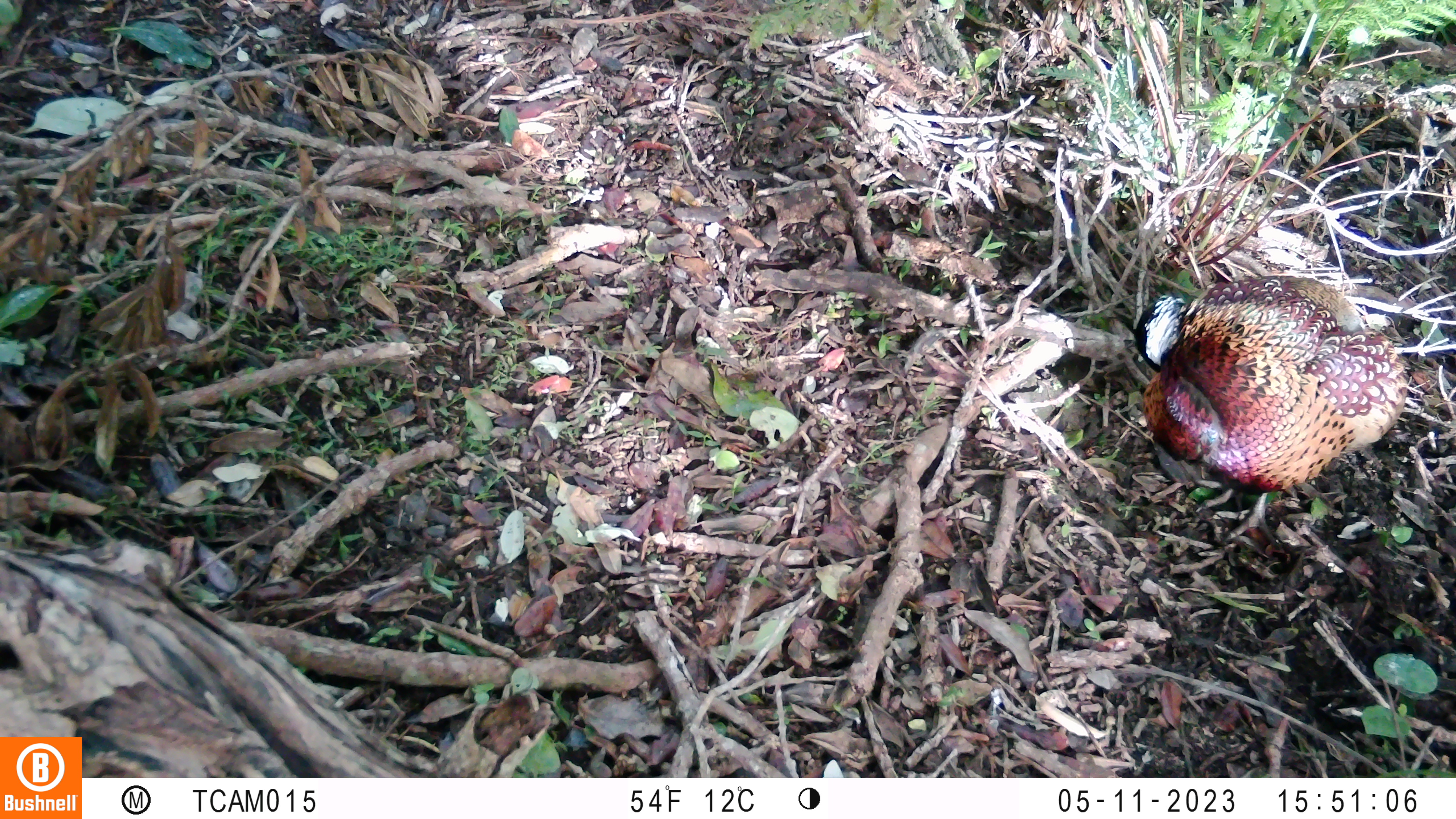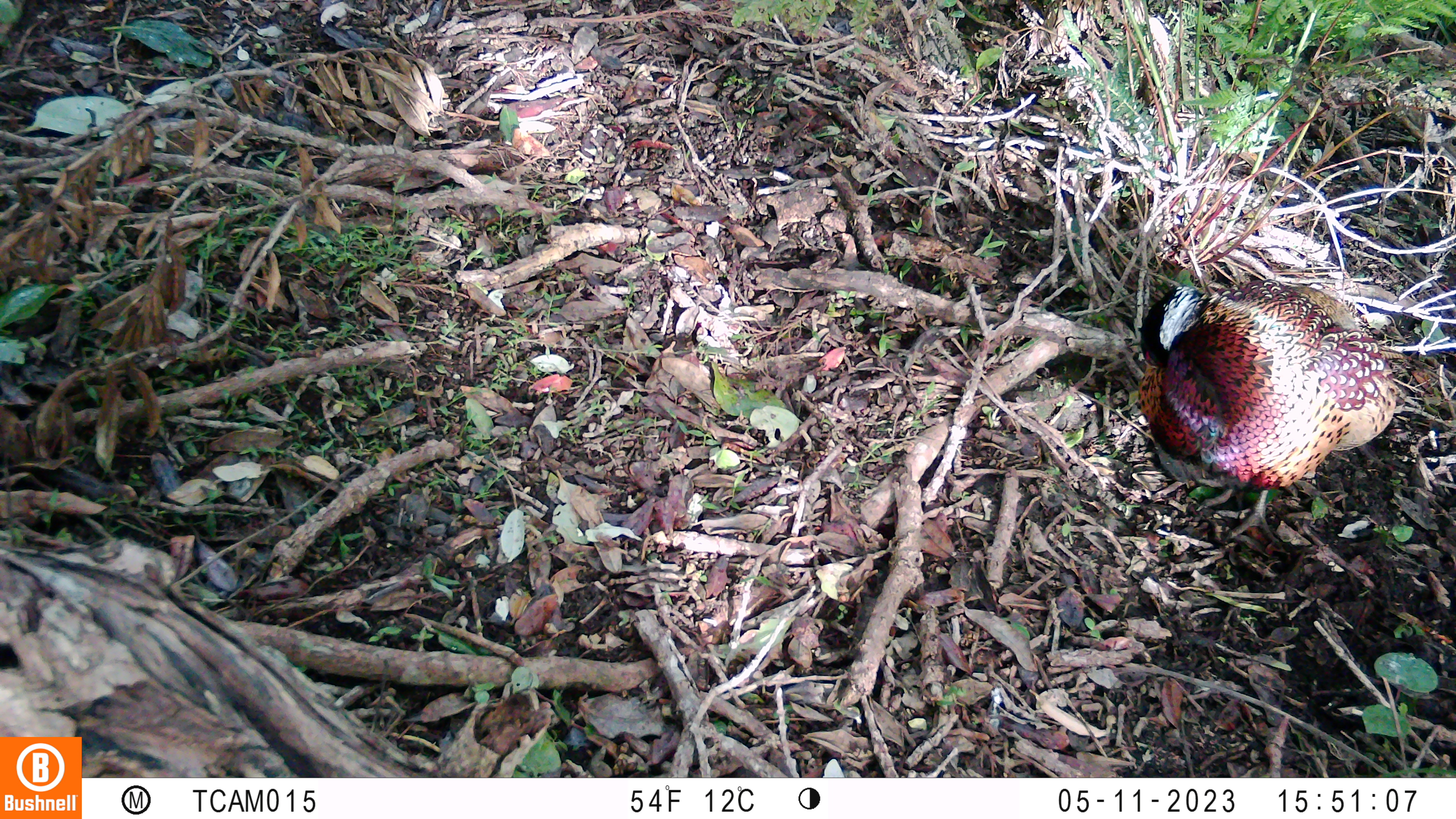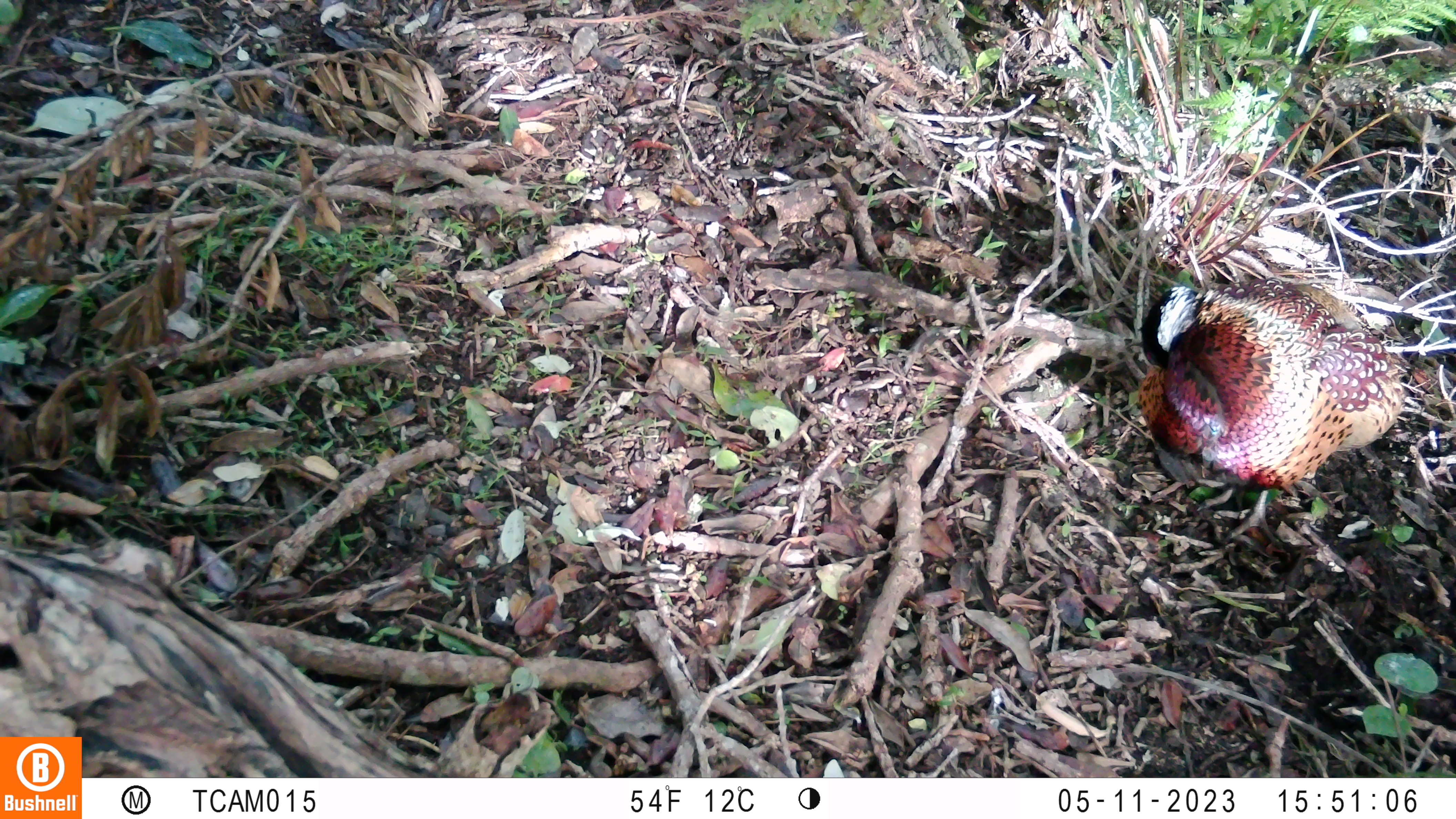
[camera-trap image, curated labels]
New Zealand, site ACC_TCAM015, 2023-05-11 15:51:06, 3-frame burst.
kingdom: Animalia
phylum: Chordata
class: Aves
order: Galliformes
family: Phasianidae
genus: Phasianus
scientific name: Phasianus colchicus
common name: common pheasant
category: pheasant